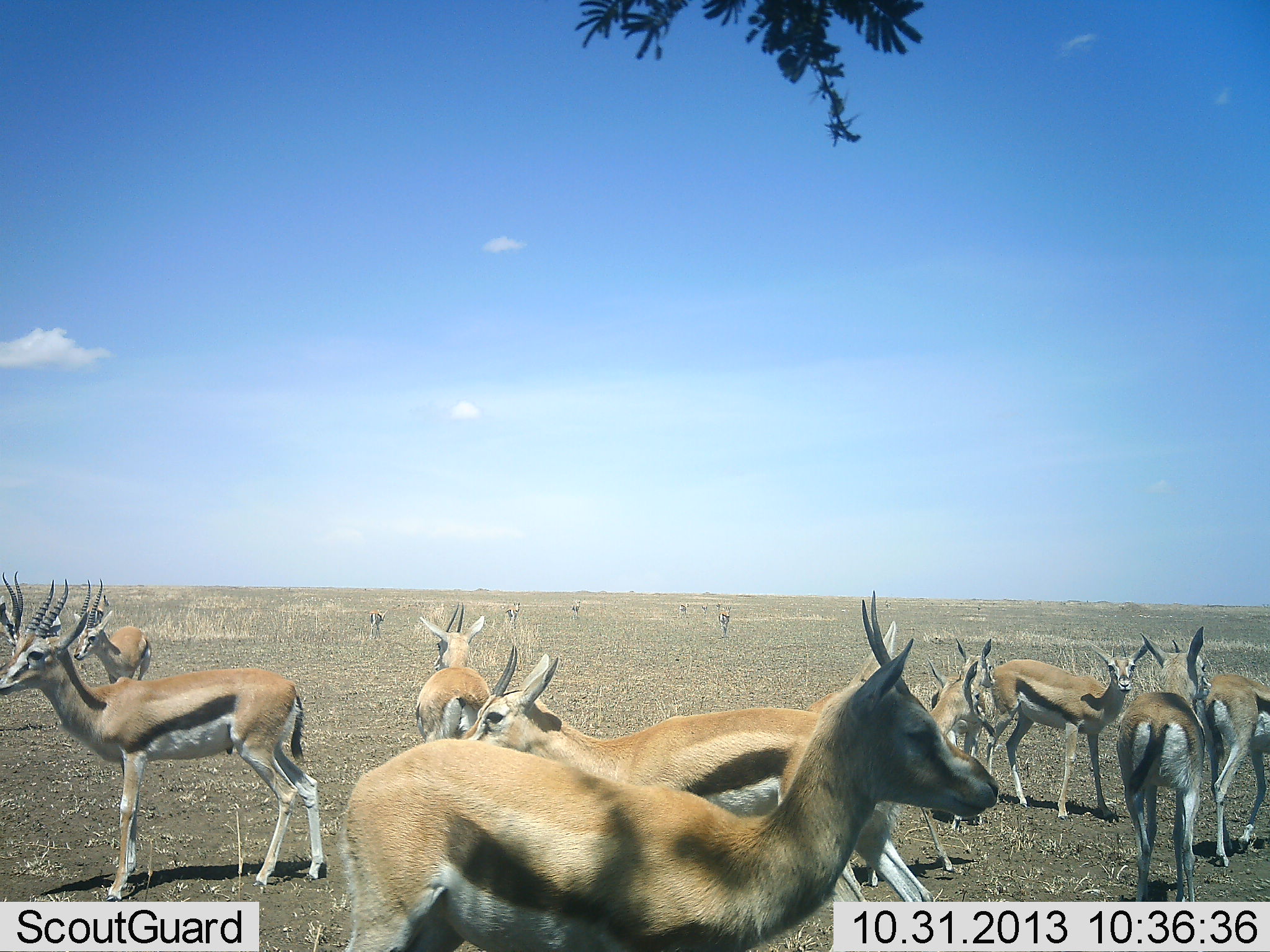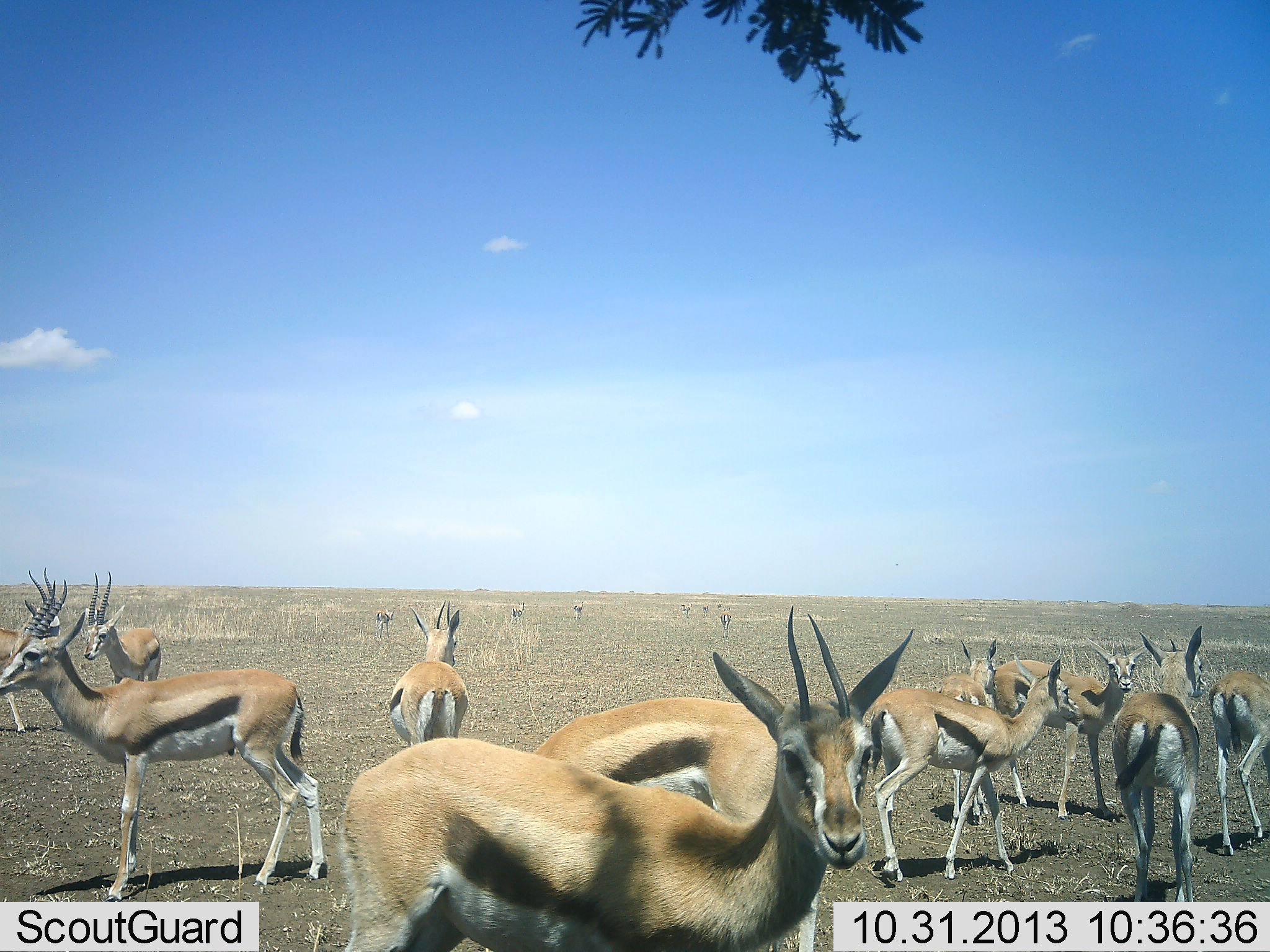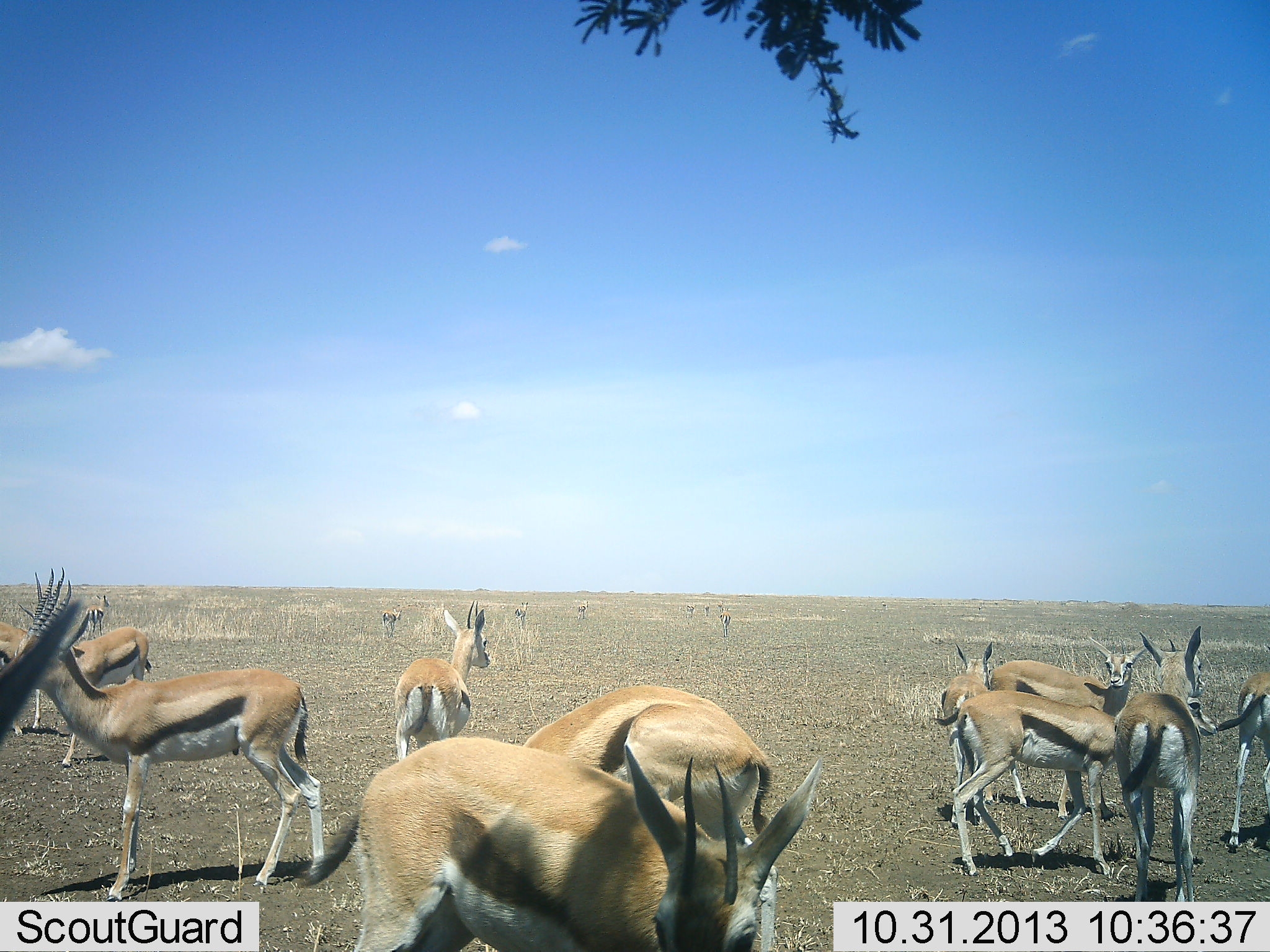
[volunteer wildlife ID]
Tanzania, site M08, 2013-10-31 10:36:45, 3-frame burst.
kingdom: Animalia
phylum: Chordata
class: Mammalia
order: Artiodactyla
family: Bovidae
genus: Eudorcas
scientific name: Eudorcas thomsonii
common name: thomson's gazelle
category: gazellethomsons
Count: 11-50.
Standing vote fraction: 85%.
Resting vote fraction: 5%.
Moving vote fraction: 65%.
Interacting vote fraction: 30%.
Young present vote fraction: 10%.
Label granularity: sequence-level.